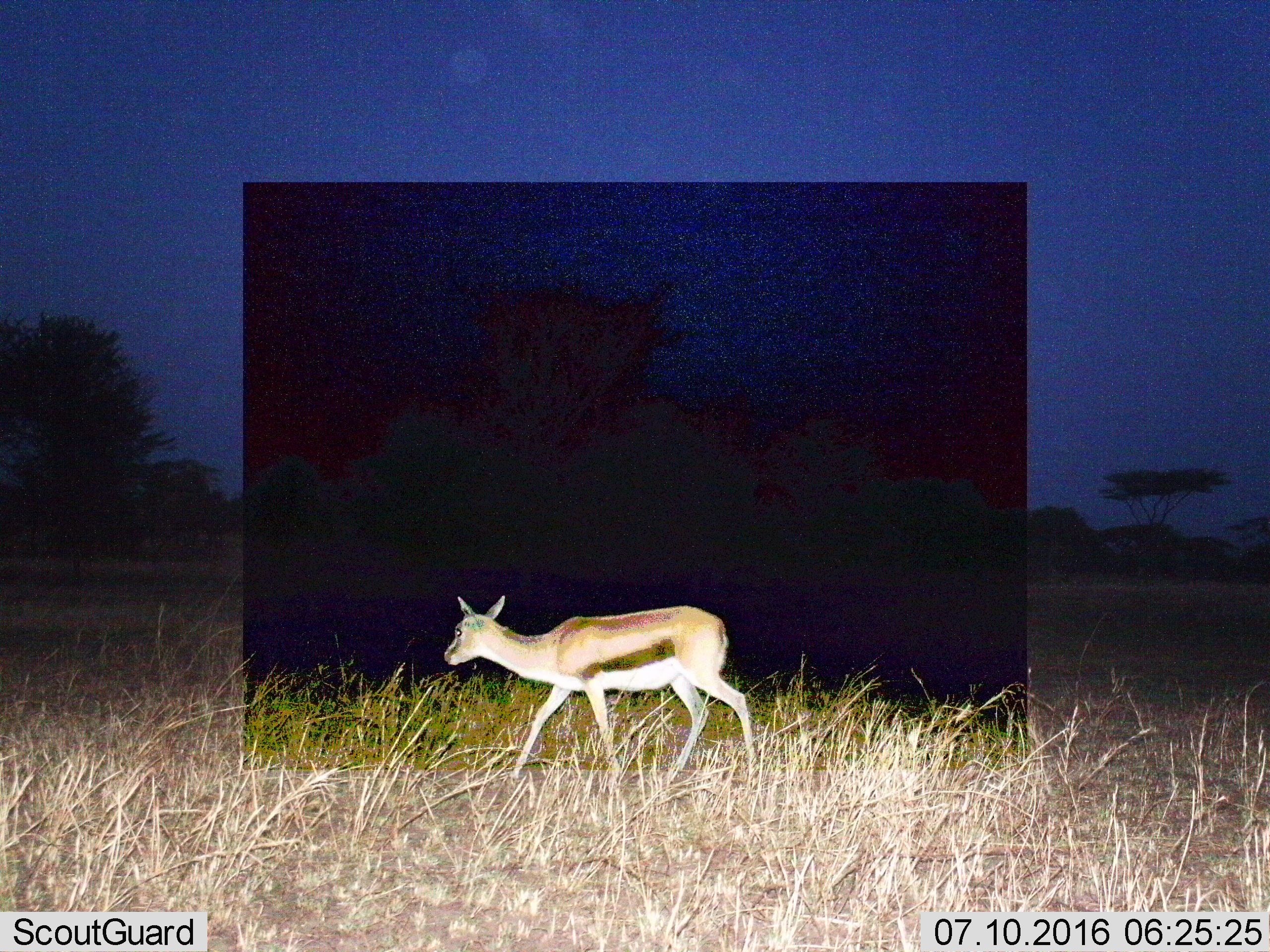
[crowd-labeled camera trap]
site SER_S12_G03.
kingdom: Animalia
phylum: Chordata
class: Mammalia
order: Artiodactyla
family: Bovidae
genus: Eudorcas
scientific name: Eudorcas thomsonii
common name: thomson's gazelle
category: gazellethomsons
Gazellethomsons (thomson's gazelle) (Eudorcas thomsonii), count 1. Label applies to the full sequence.